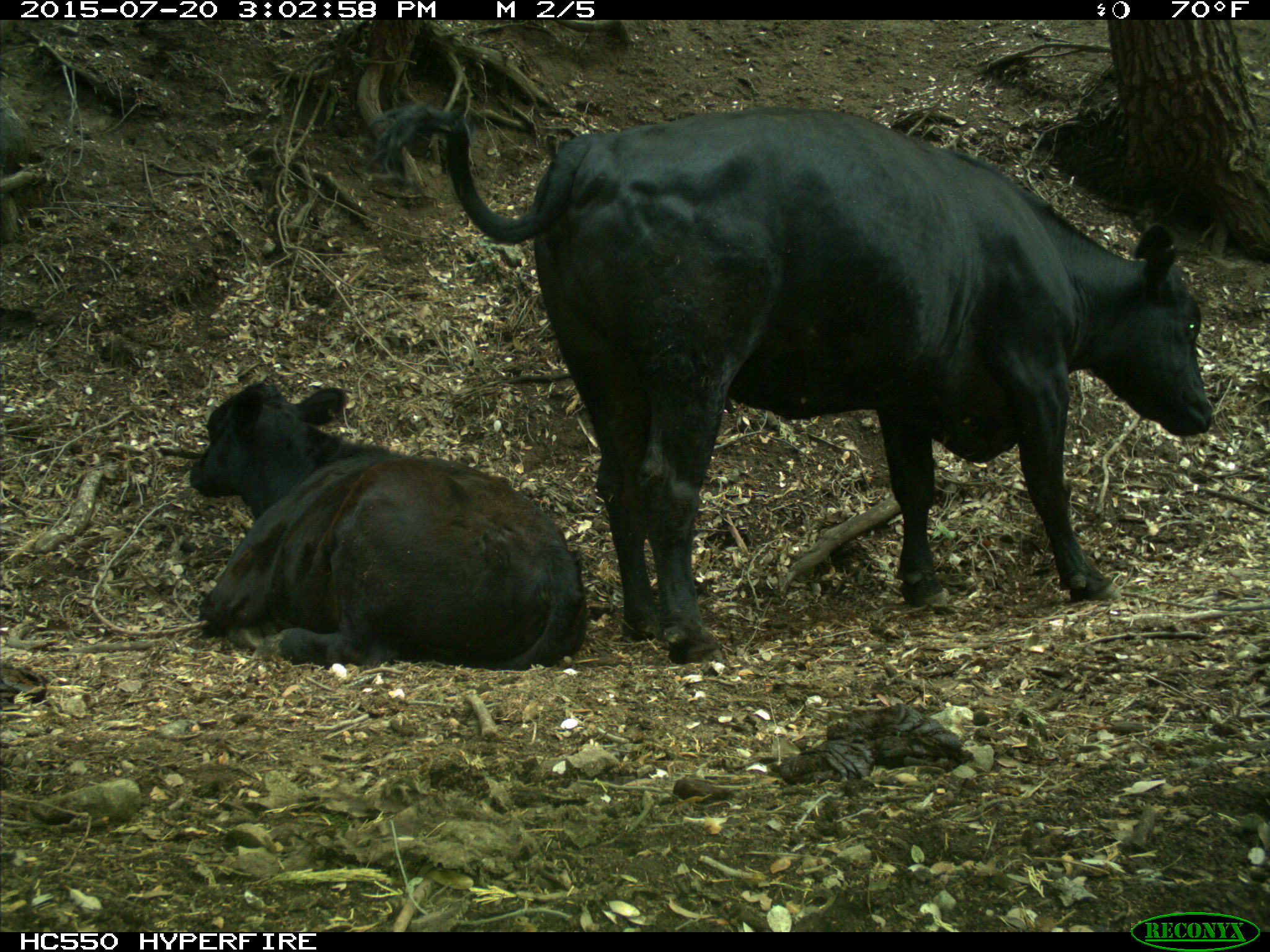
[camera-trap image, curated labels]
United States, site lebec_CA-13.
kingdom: Animalia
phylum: Chordata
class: Mammalia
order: Artiodactyla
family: Bovidae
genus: Bos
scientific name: Bos taurus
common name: domestic cow